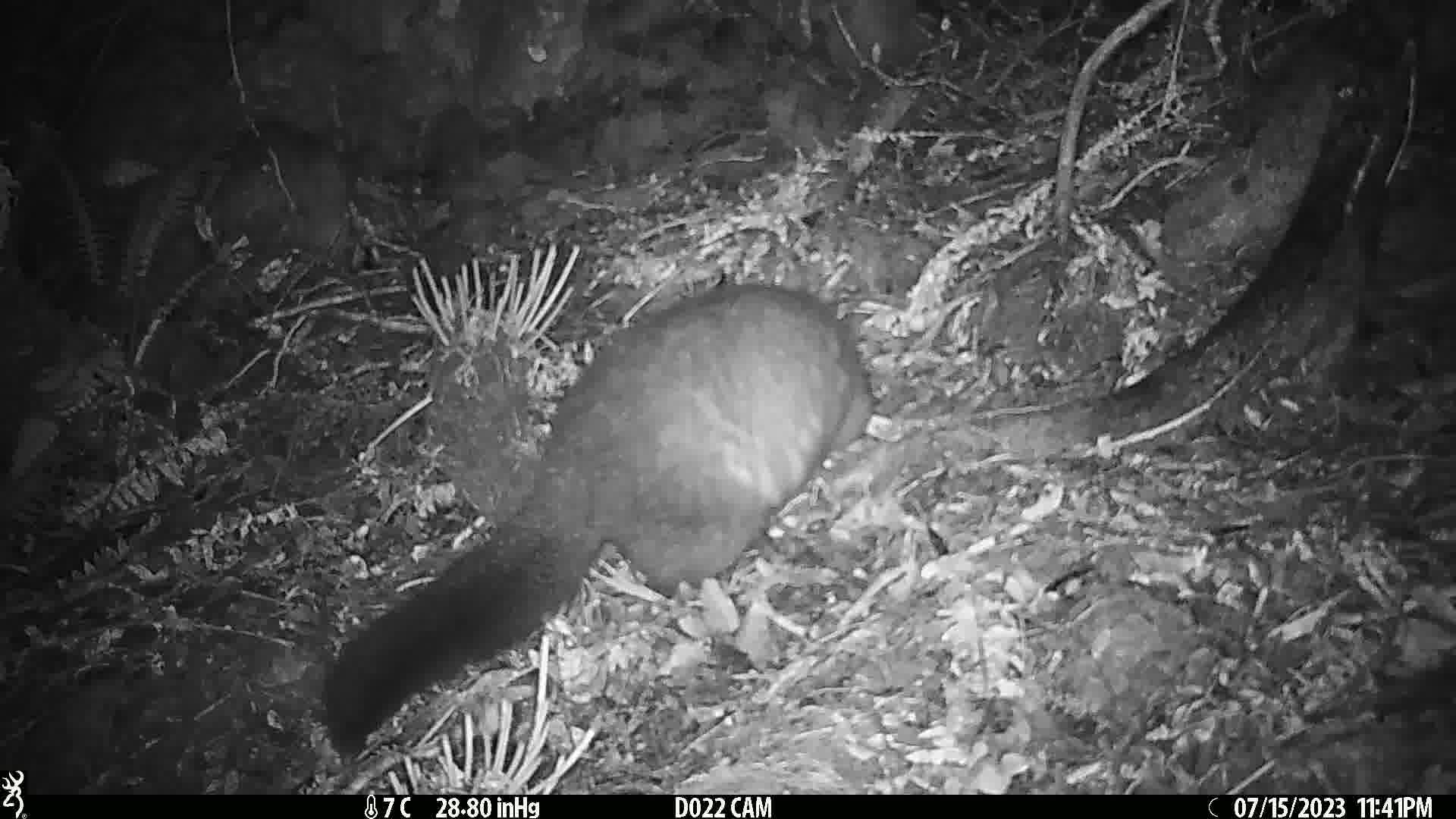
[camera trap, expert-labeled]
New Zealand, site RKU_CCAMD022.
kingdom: Animalia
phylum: Chordata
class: Mammalia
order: Diprotodontia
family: Phalangeridae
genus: Trichosurus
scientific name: Trichosurus vulpecula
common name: common brushtail possum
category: possum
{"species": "possum (common brushtail possum) (Trichosurus vulpecula)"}